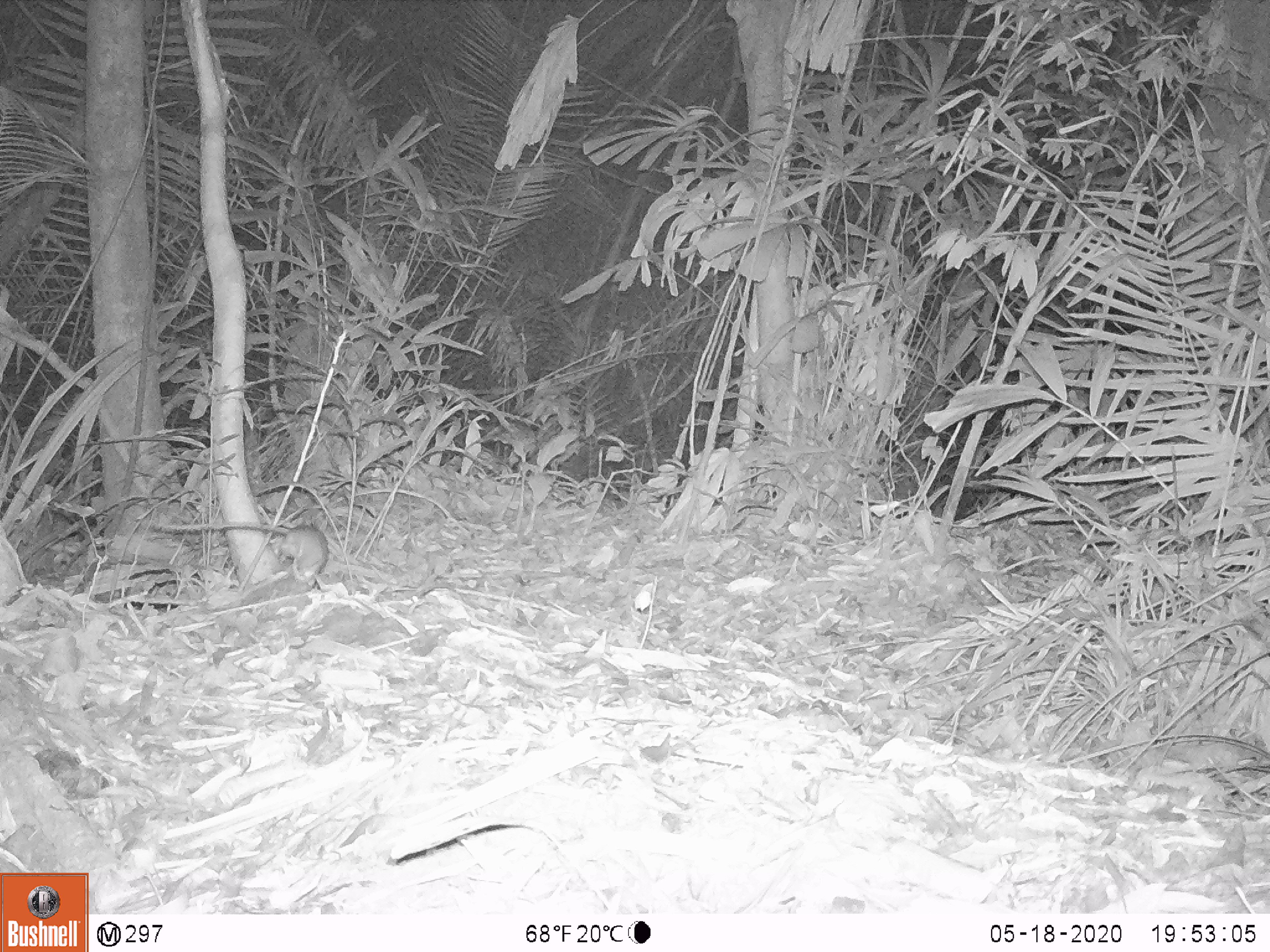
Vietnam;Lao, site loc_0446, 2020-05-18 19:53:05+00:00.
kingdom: Animalia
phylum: Chordata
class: Mammalia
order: Rodentia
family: Muridae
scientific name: Muridae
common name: old-world mice and rats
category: unidentified murid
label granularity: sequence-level